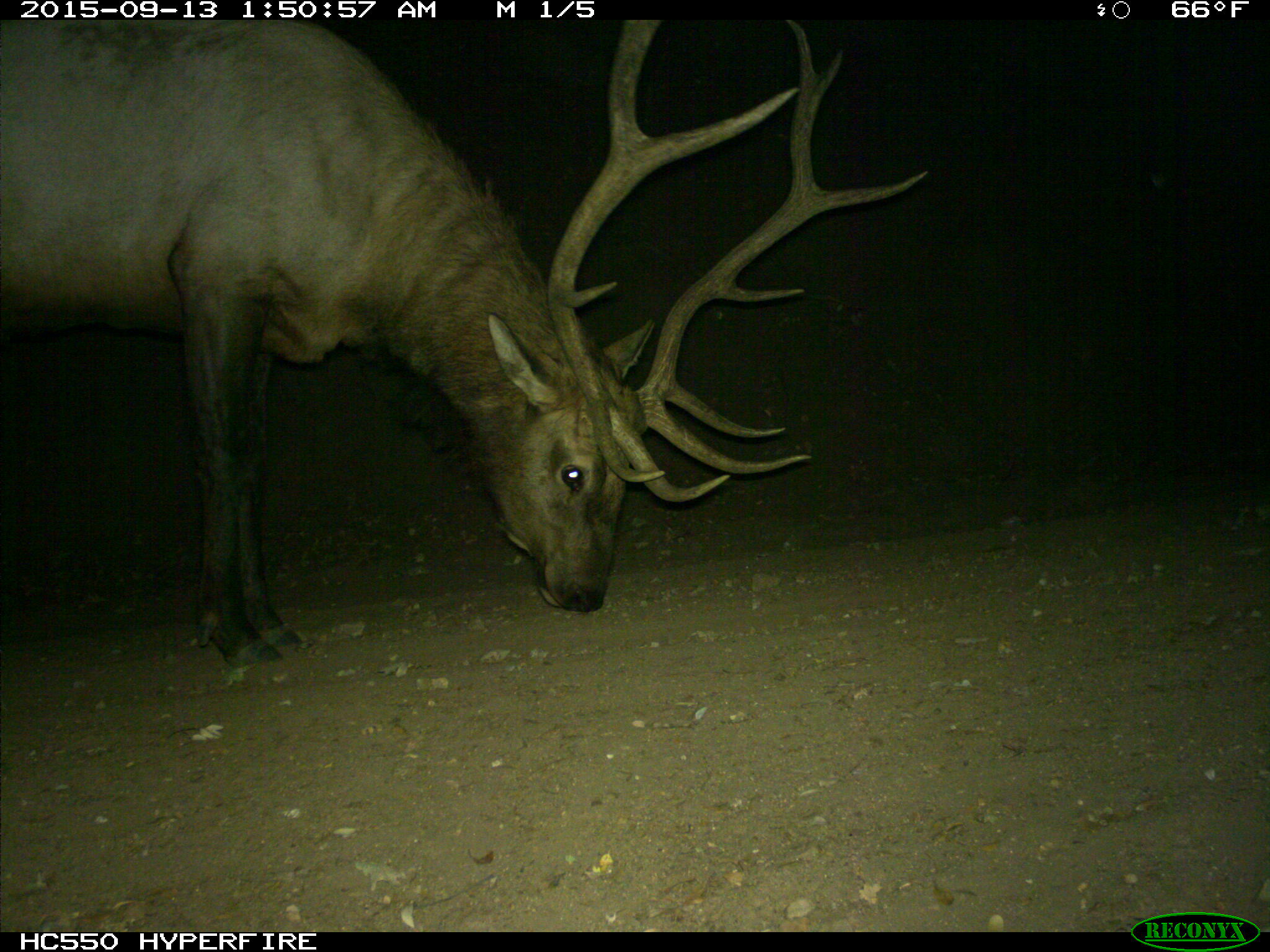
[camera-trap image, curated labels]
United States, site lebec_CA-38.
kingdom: Animalia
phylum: Chordata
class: Mammalia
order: Artiodactyla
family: Cervidae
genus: Cervus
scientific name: Cervus canadensis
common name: elk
Cervus canadensis (elk).